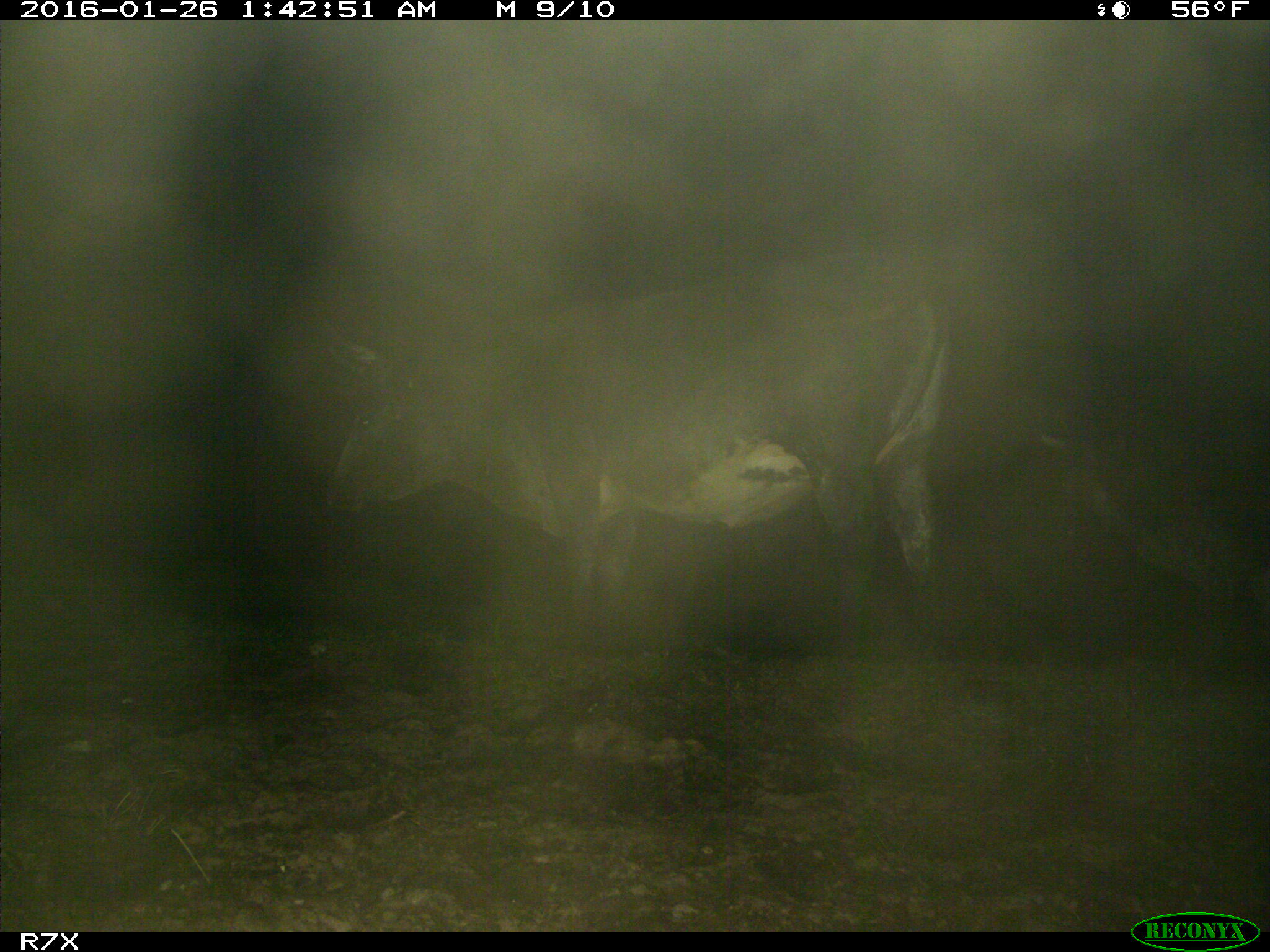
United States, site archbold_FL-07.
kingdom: Animalia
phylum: Chordata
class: Mammalia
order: Artiodactyla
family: Bovidae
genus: Bos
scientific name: Bos taurus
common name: domestic cow